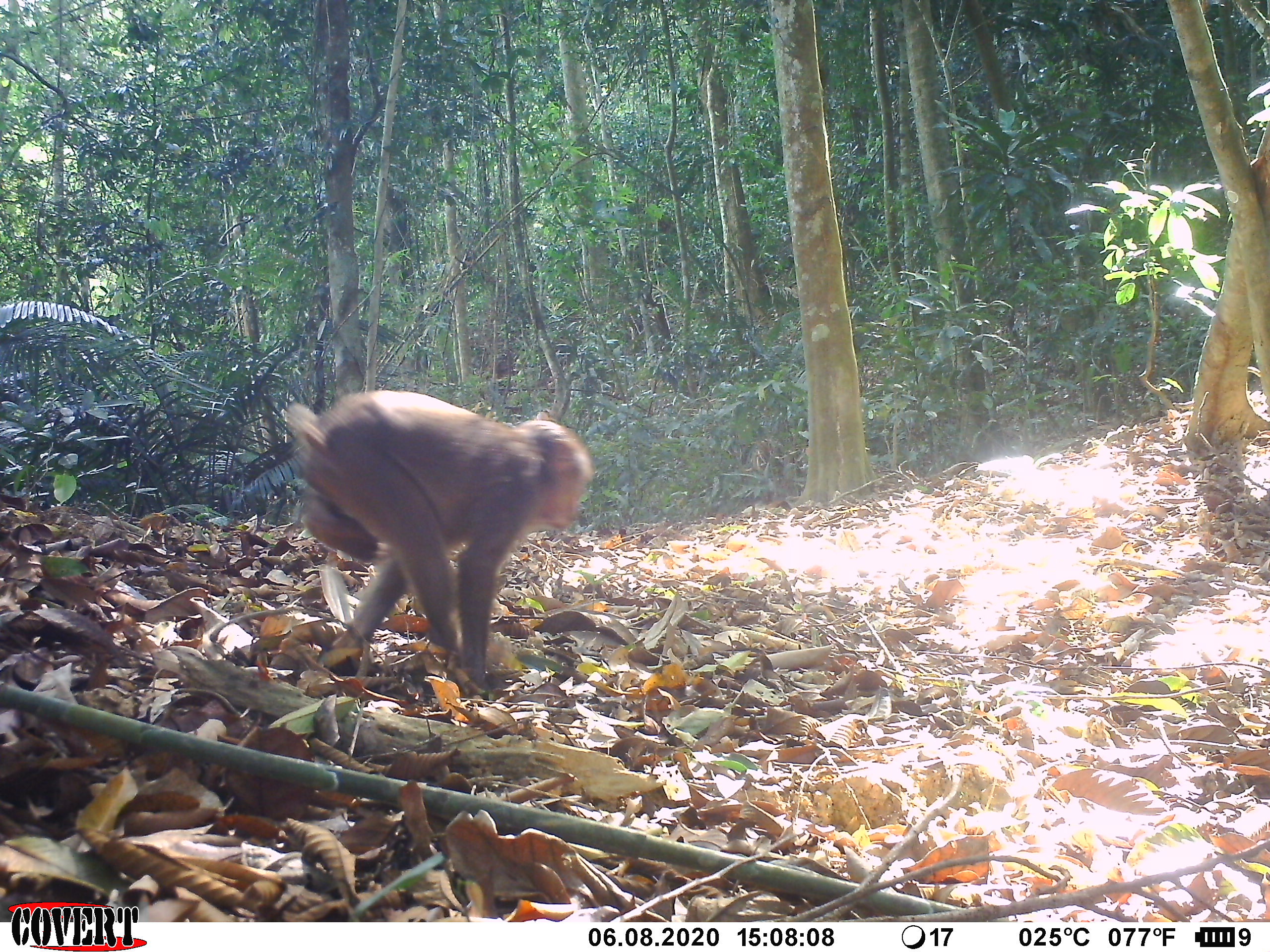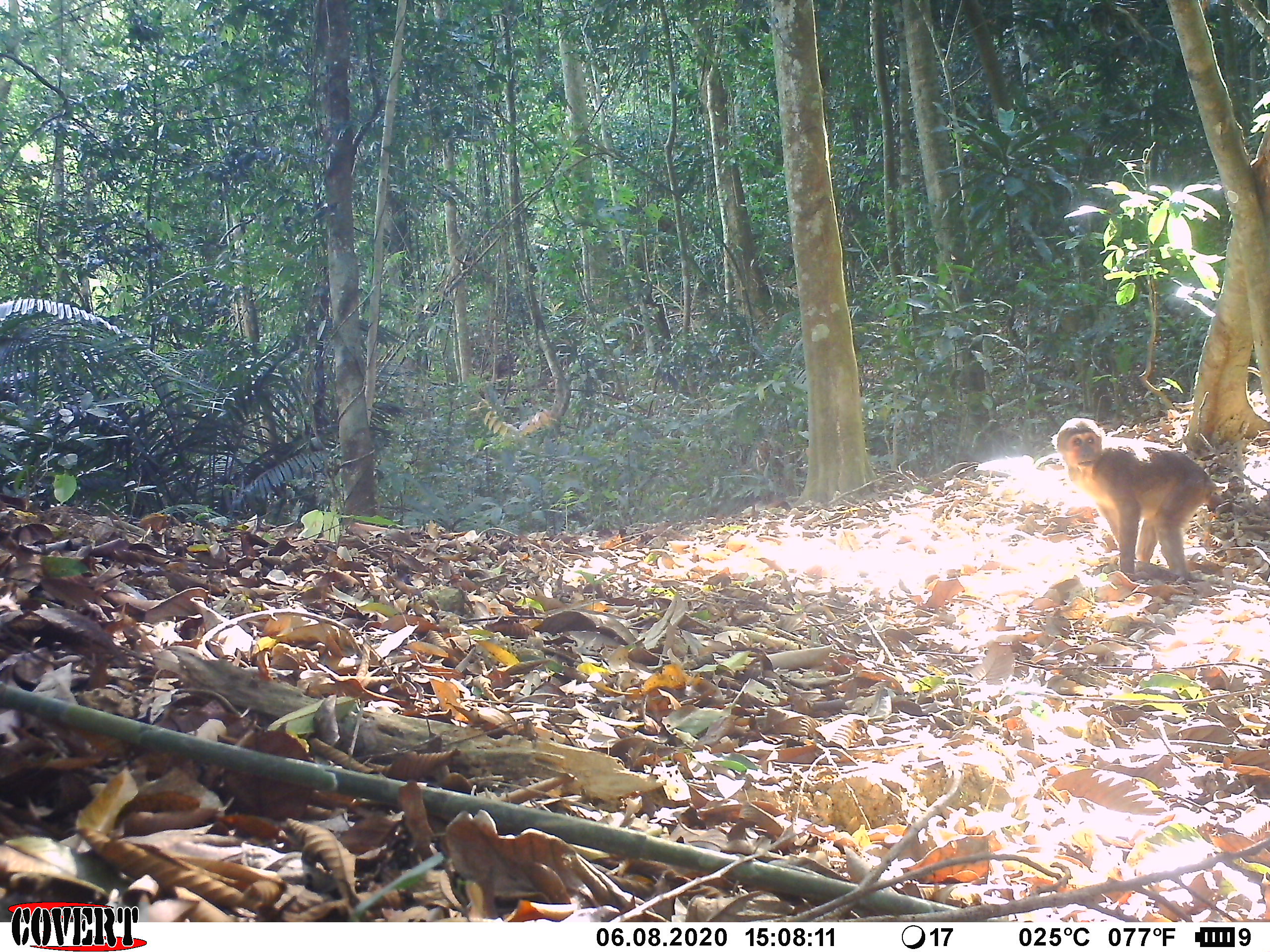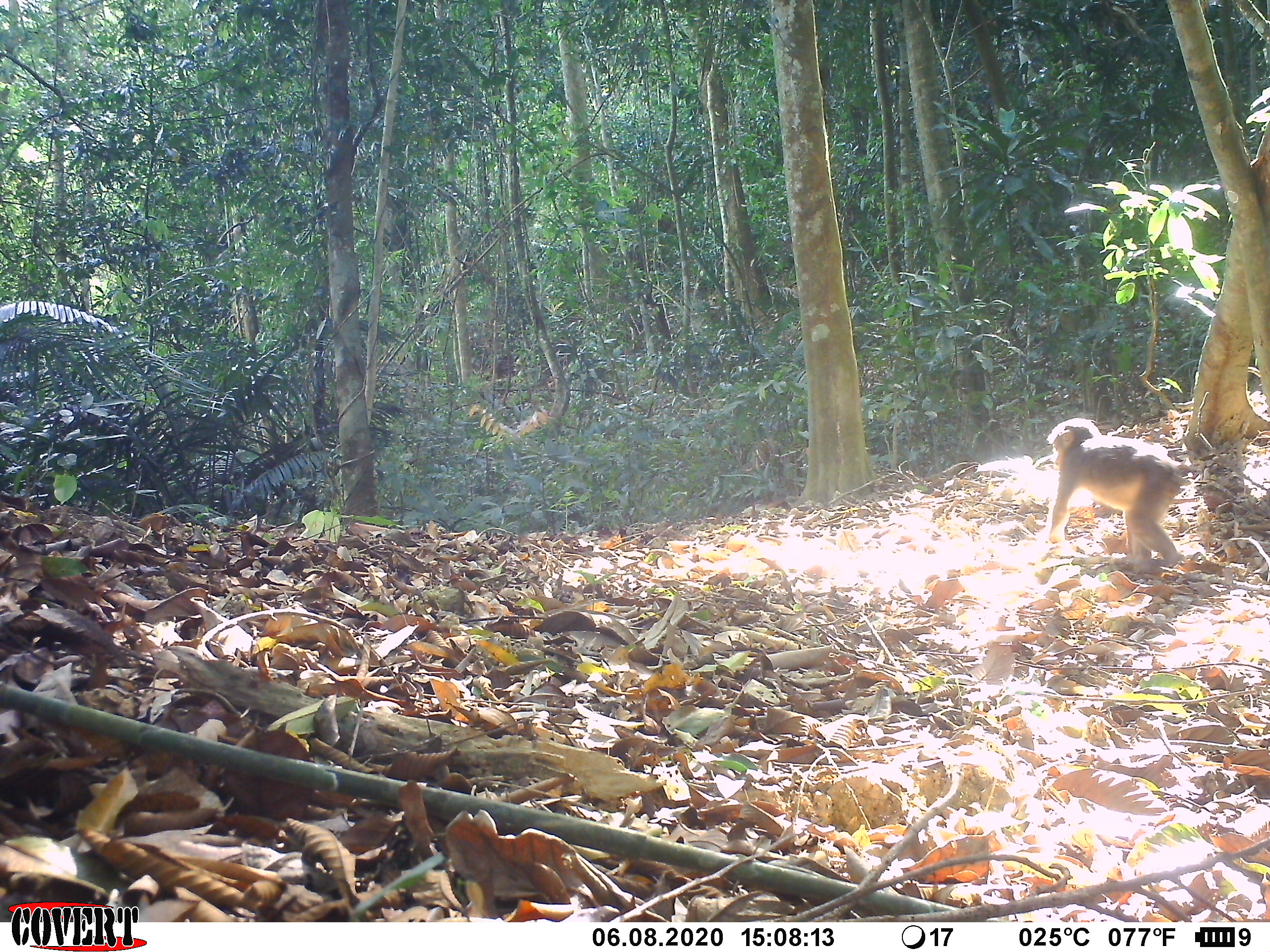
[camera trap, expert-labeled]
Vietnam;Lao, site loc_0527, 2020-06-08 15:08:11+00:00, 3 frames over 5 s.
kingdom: Animalia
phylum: Chordata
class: Mammalia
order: Primates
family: Cercopithecidae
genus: Macaca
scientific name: Macaca arctoides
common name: stump-tailed macaque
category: stump tailed macaque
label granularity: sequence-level